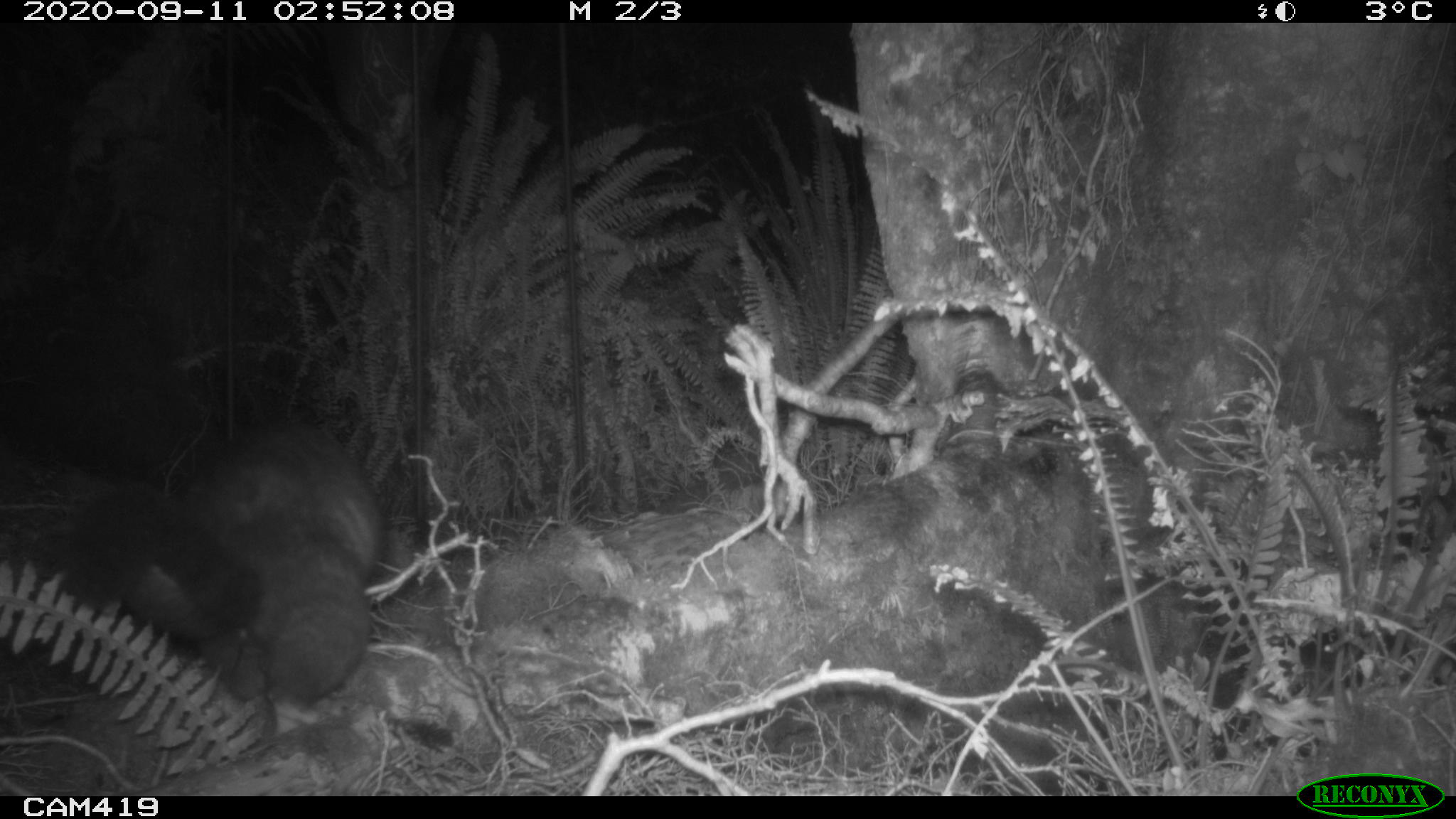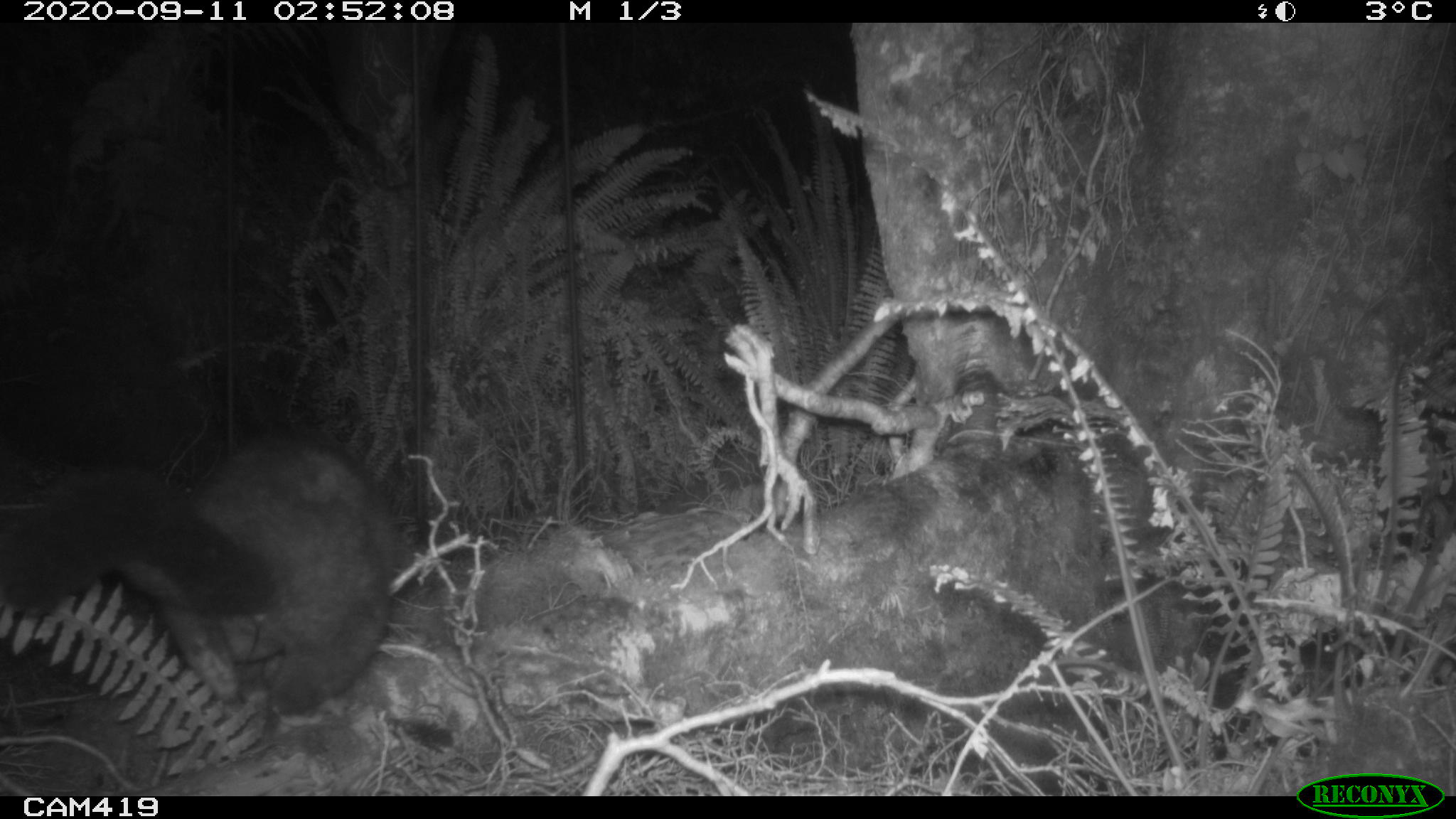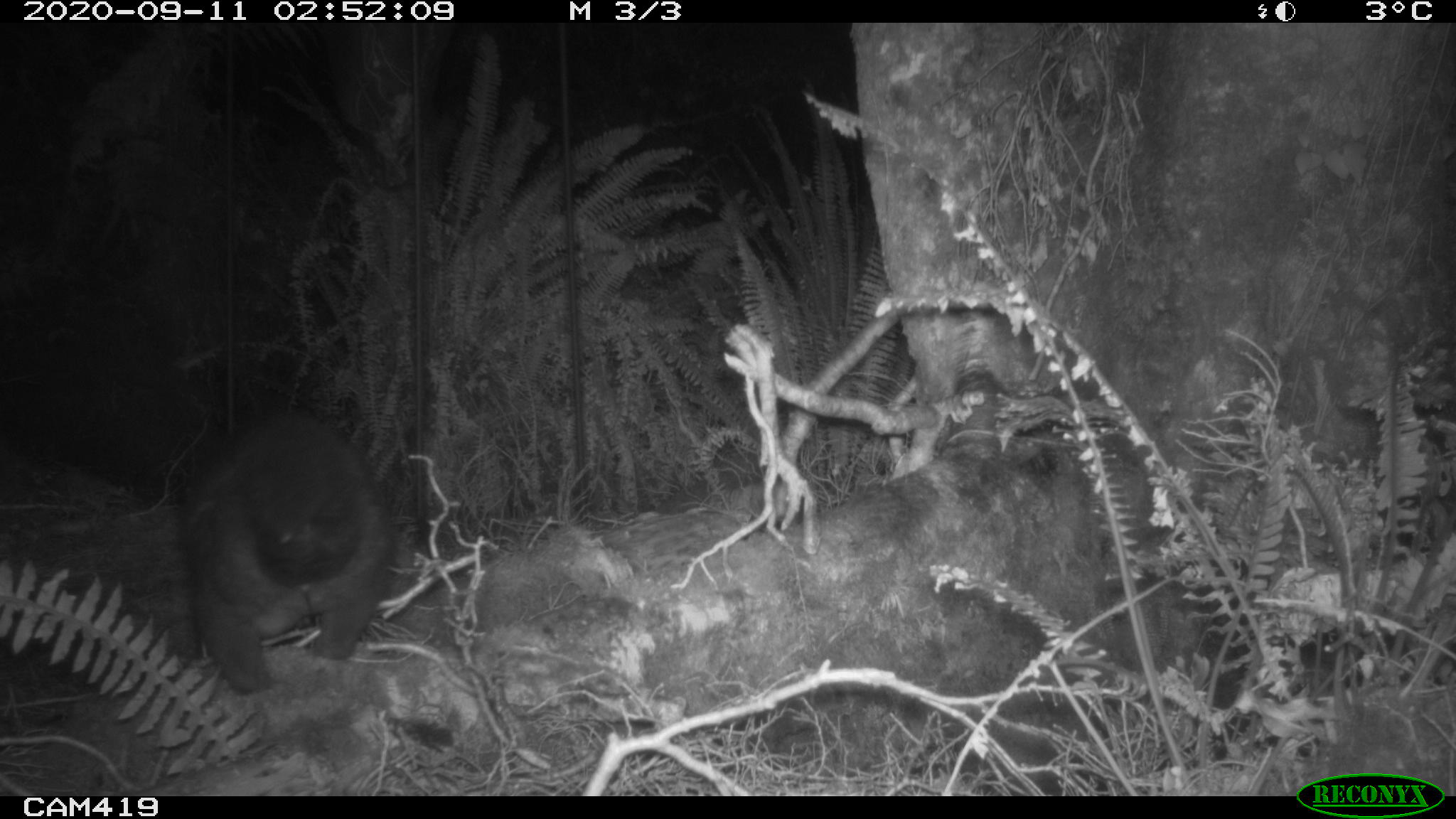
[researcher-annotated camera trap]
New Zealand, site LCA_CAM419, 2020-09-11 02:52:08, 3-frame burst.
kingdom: Animalia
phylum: Chordata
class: Mammalia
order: Diprotodontia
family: Phalangeridae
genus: Trichosurus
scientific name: Trichosurus vulpecula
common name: common brushtail possum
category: possum